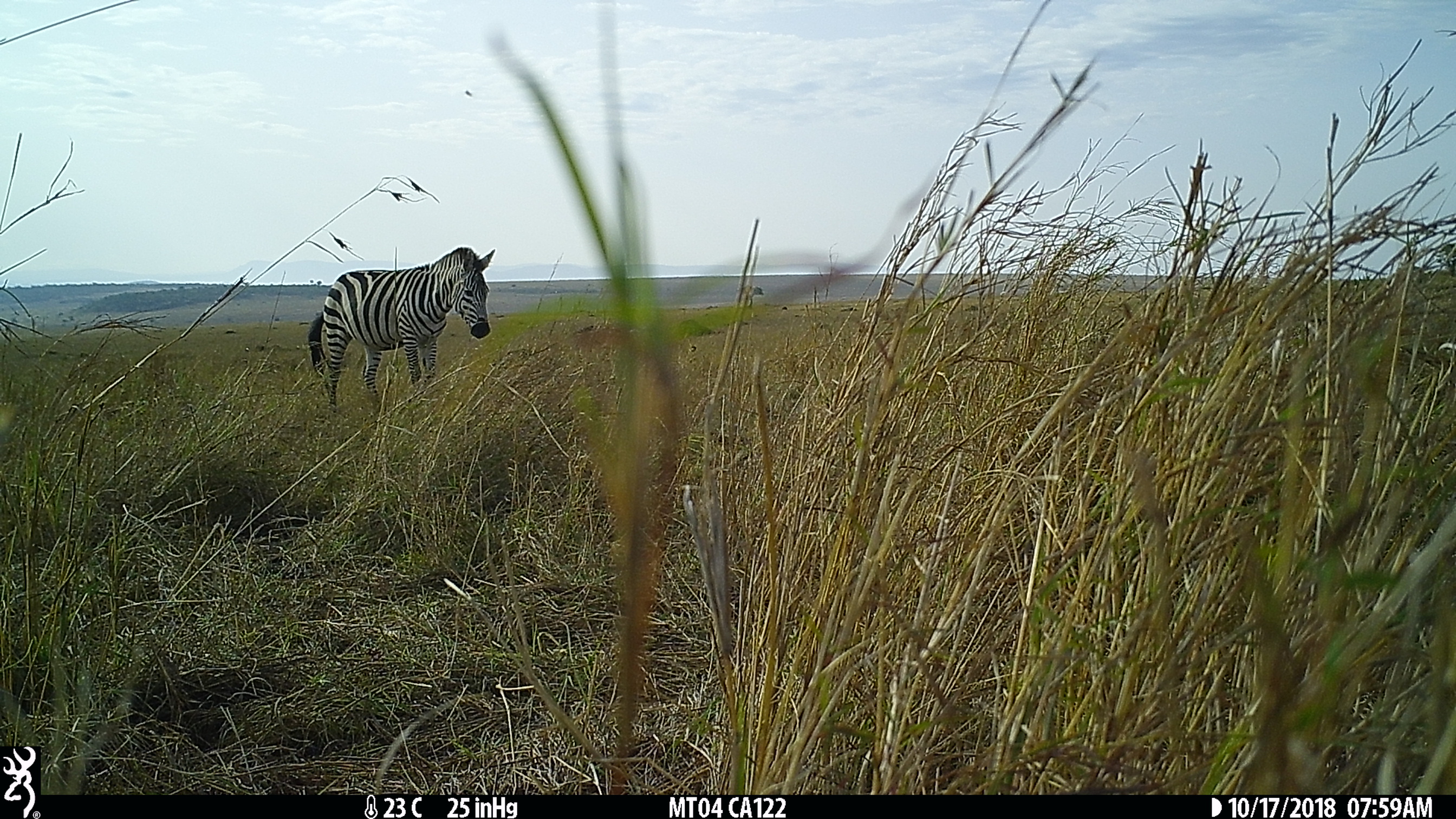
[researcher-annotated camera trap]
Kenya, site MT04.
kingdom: Animalia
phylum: Chordata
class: Mammalia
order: Perissodactyla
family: Equidae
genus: Equus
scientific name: Equus quagga burchellii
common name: burchell's zebra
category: zebra